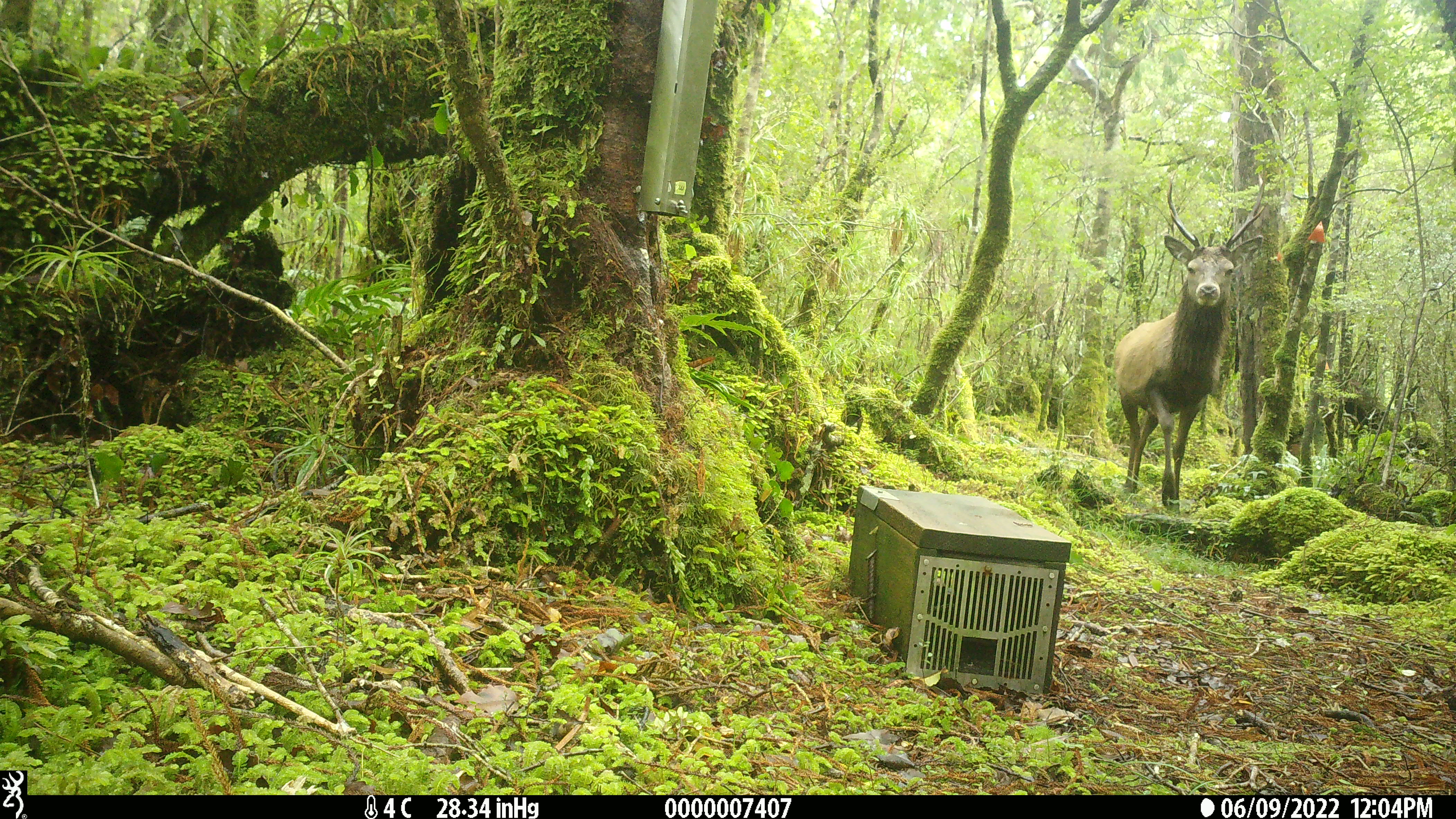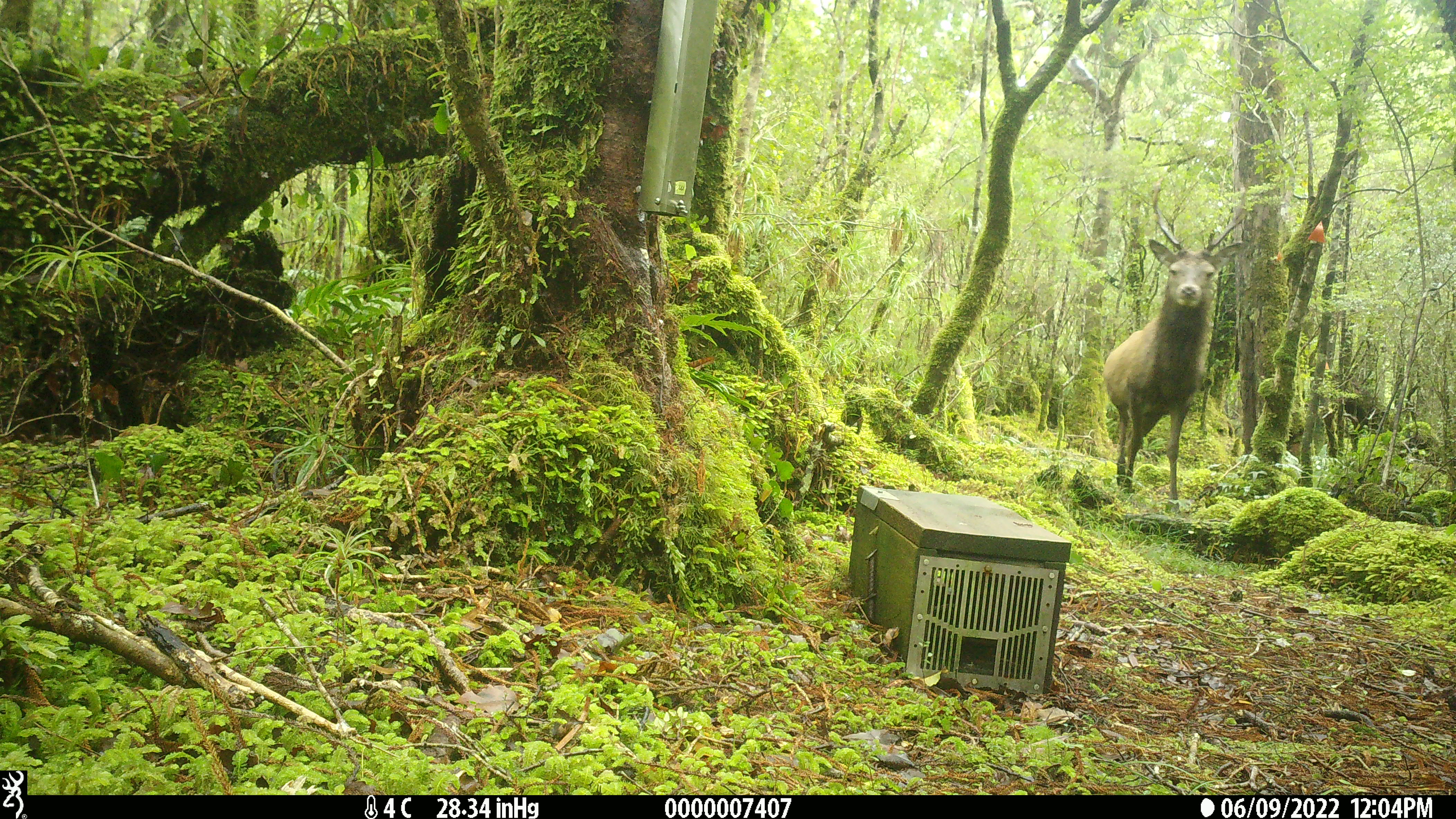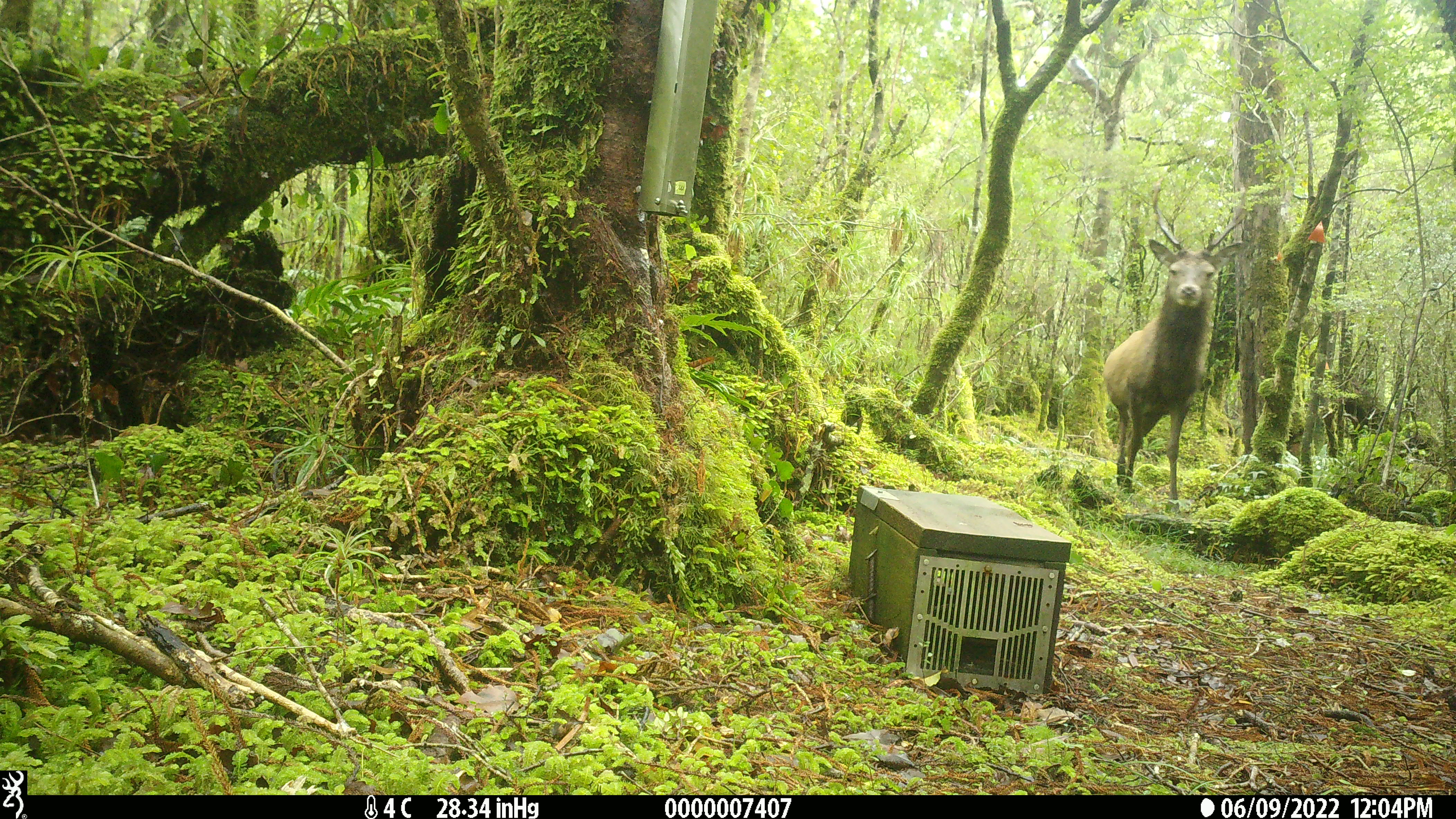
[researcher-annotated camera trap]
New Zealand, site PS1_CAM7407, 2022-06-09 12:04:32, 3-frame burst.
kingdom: Animalia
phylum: Chordata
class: Mammalia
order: Artiodactyla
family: Cervidae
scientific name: Cervidae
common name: deer